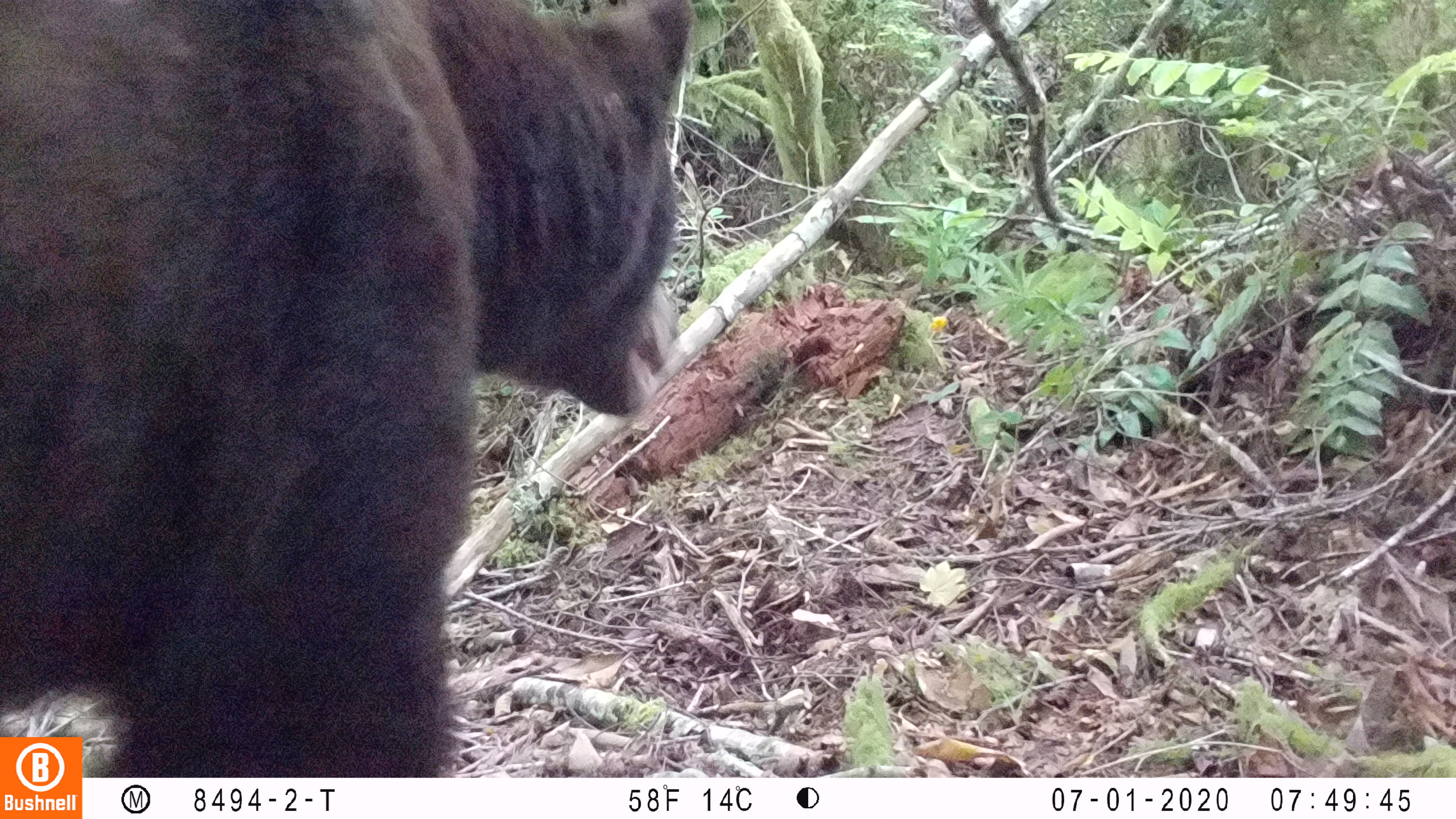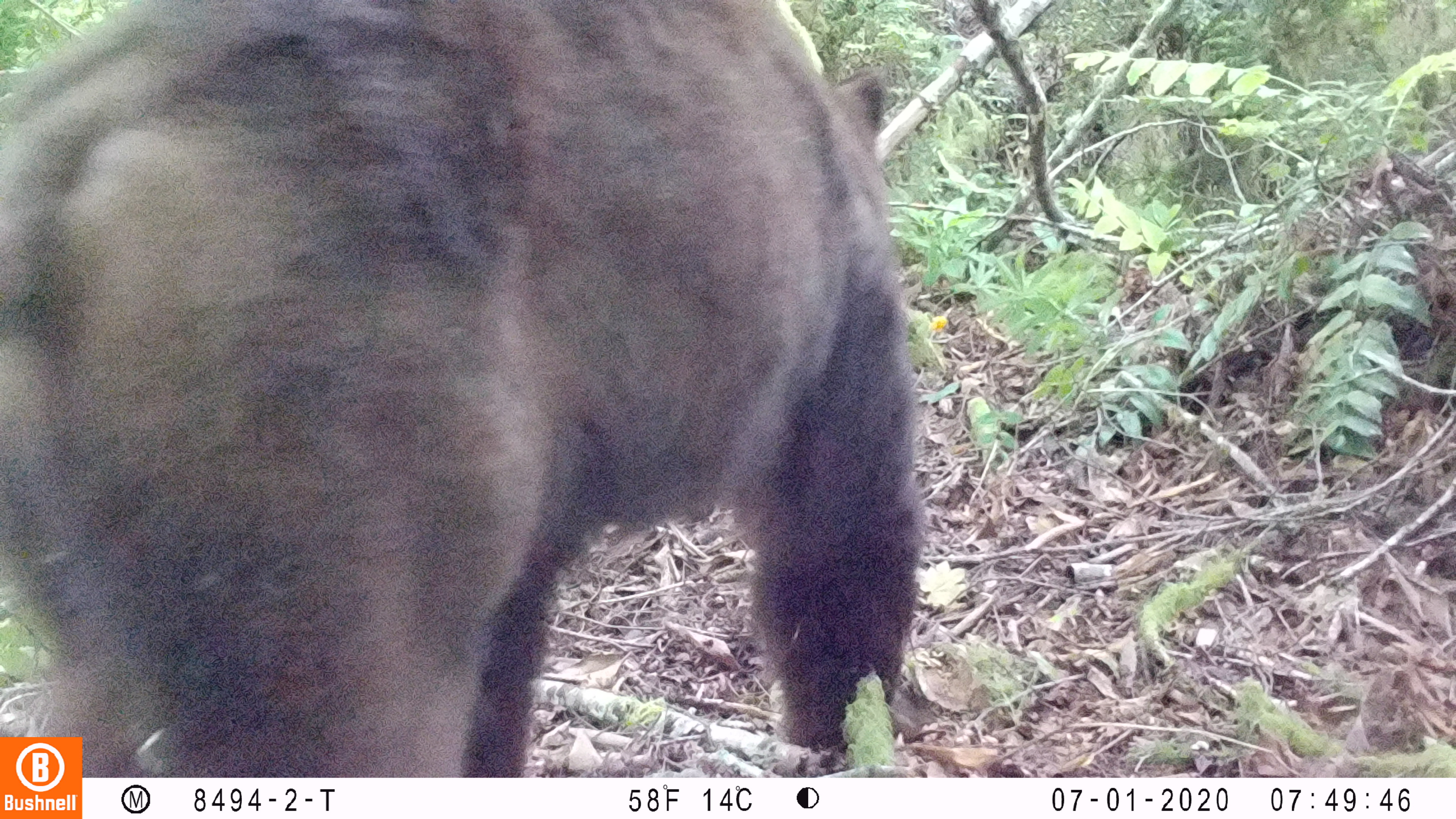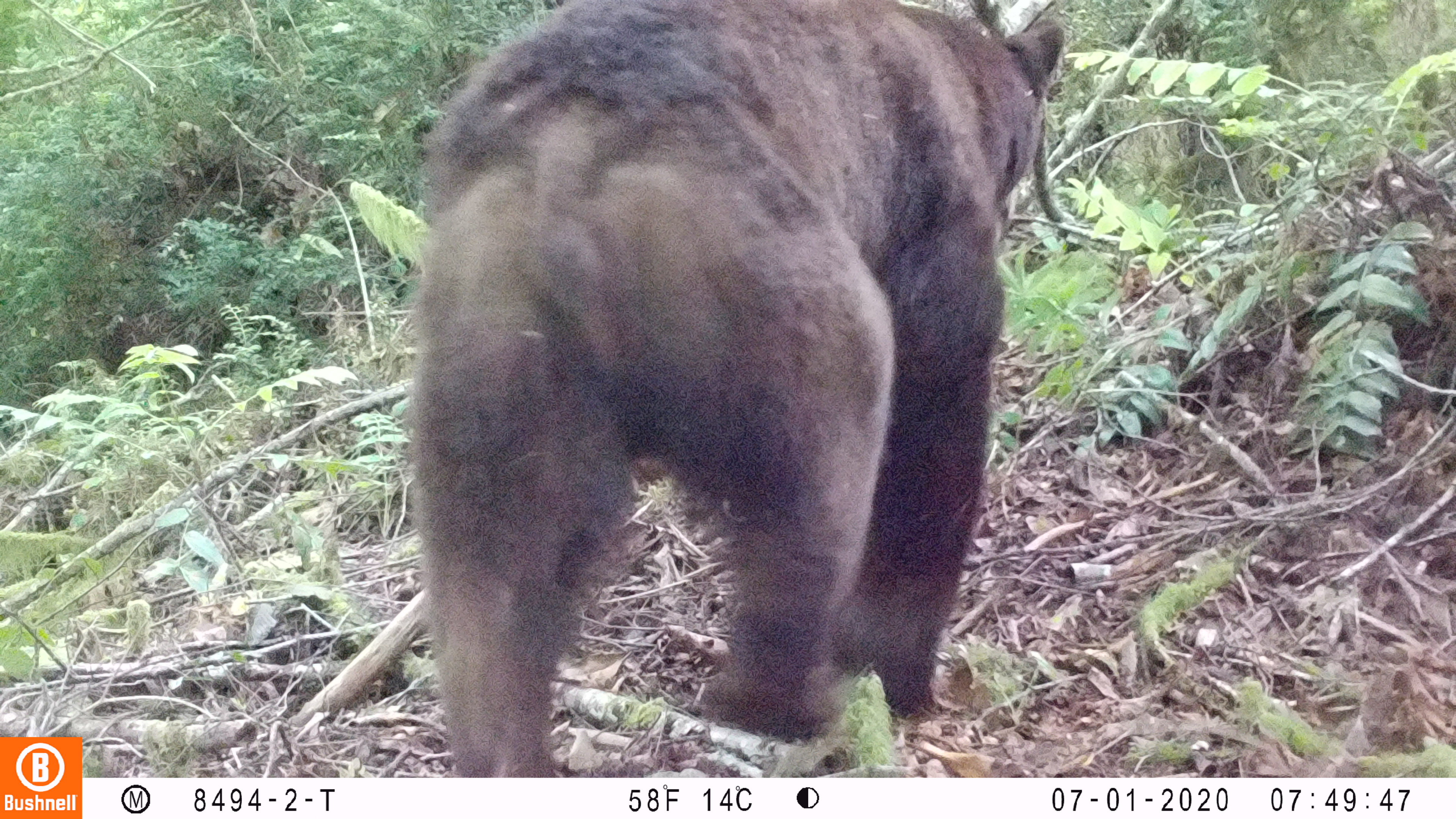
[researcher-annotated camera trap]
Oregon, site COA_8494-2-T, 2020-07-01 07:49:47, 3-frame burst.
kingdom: Animalia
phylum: Chordata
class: Mammalia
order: Carnivora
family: Ursidae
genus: Ursus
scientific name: Ursus americanus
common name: american black bear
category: black bear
Black bear (american black bear) (Ursus americanus).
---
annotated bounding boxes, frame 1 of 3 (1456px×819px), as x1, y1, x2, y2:
black bear: 0, 0, 697, 734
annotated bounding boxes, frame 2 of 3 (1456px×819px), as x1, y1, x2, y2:
black bear: 88, 3, 924, 771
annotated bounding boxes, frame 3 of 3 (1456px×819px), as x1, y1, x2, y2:
black bear: 409, 0, 1078, 771